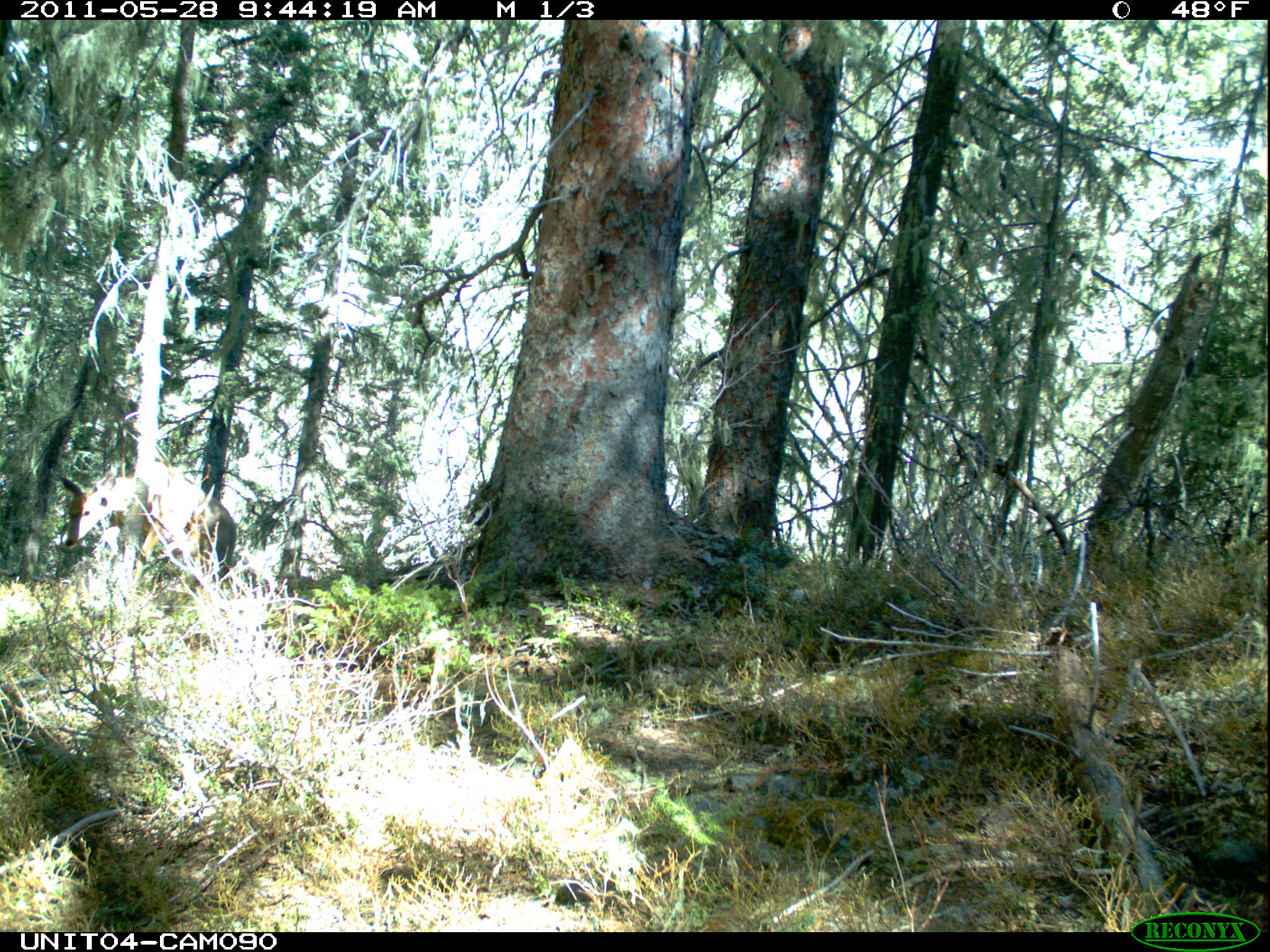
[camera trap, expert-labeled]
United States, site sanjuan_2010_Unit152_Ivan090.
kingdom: Animalia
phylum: Chordata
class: Mammalia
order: Artiodactyla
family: Cervidae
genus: Odocoileus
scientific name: Odocoileus hemionus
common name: mule deer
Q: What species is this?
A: Odocoileus hemionus (mule deer).